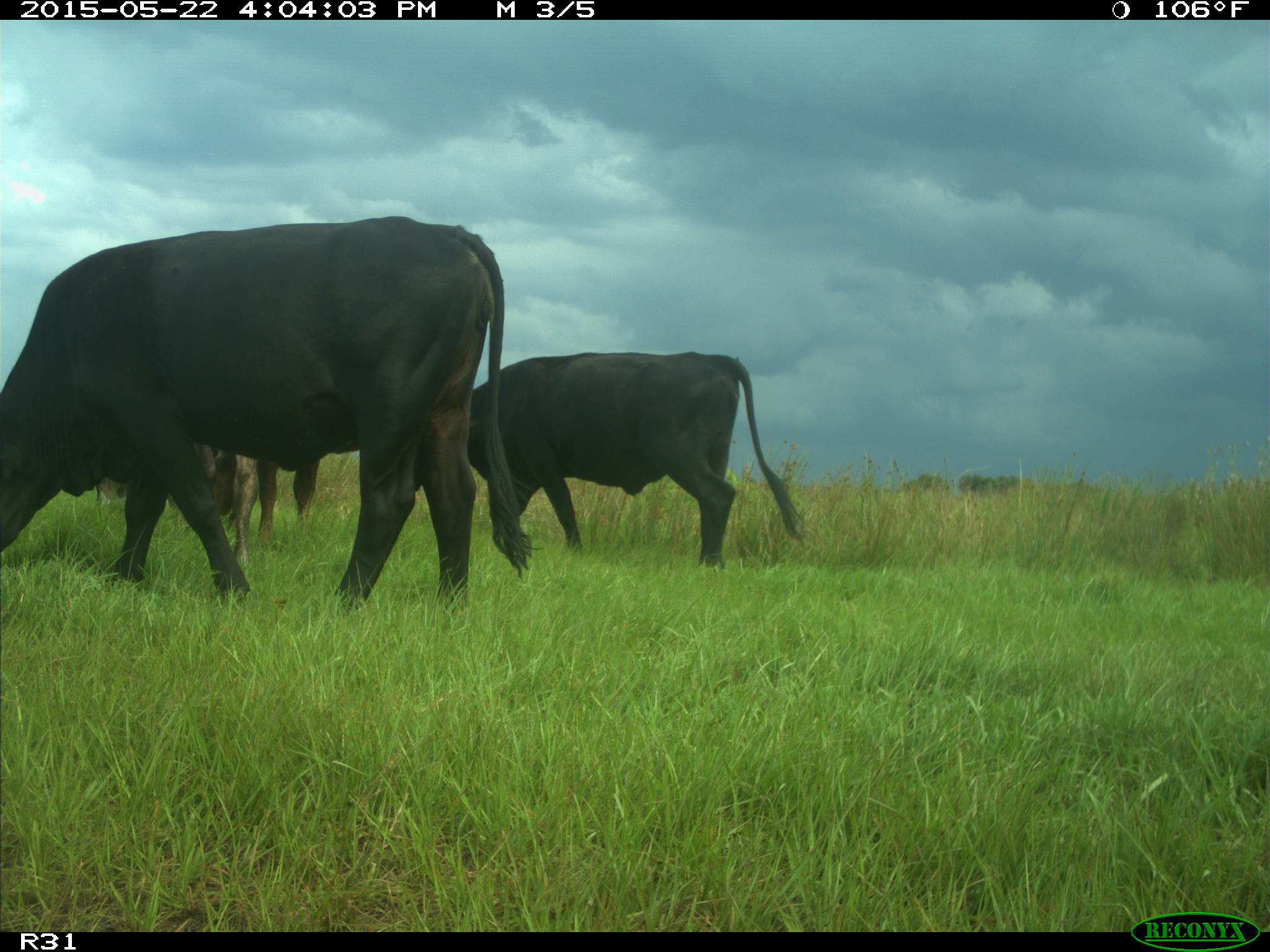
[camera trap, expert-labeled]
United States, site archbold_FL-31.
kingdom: Animalia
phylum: Chordata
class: Mammalia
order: Artiodactyla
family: Bovidae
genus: Bos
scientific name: Bos taurus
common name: domestic cow